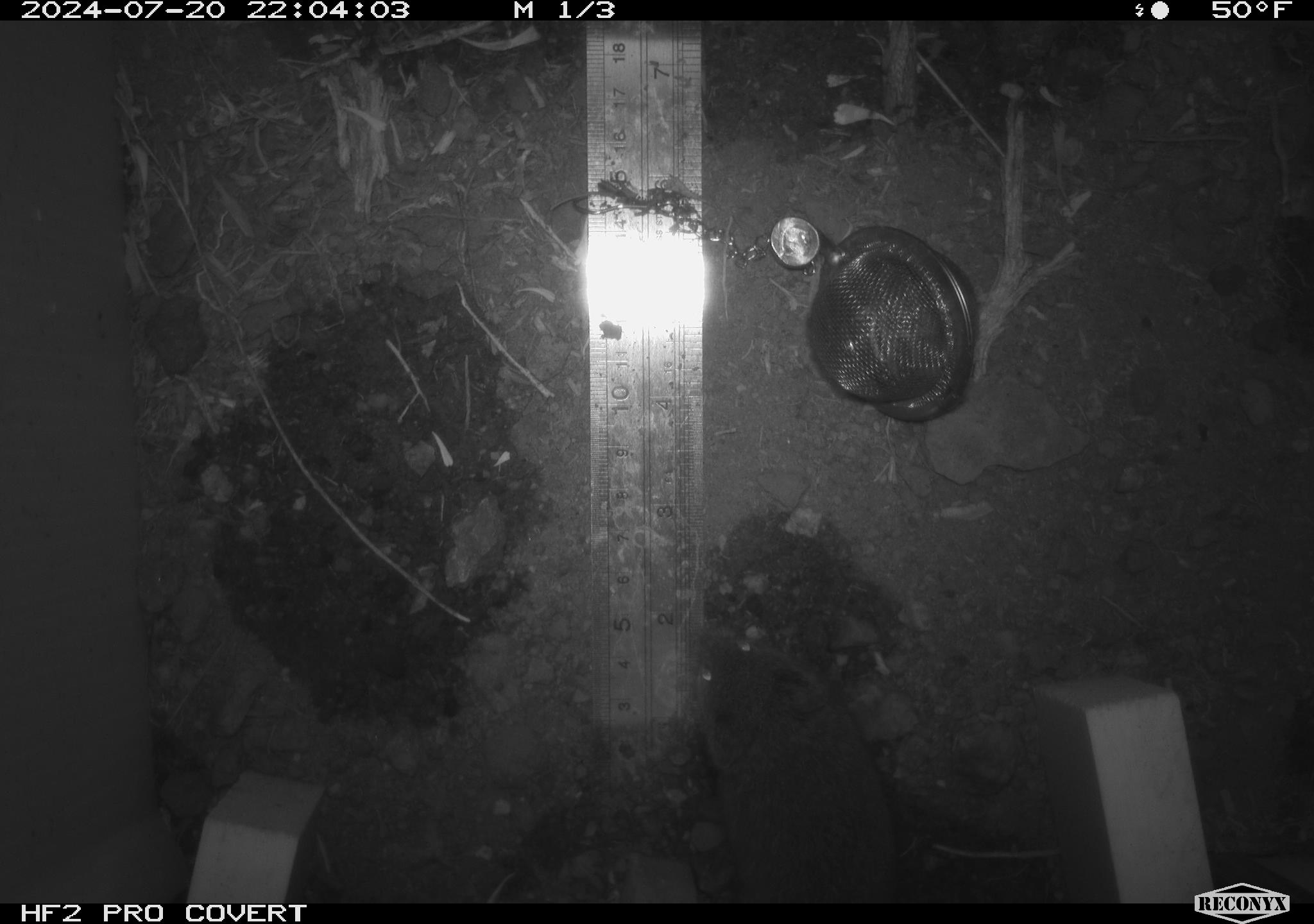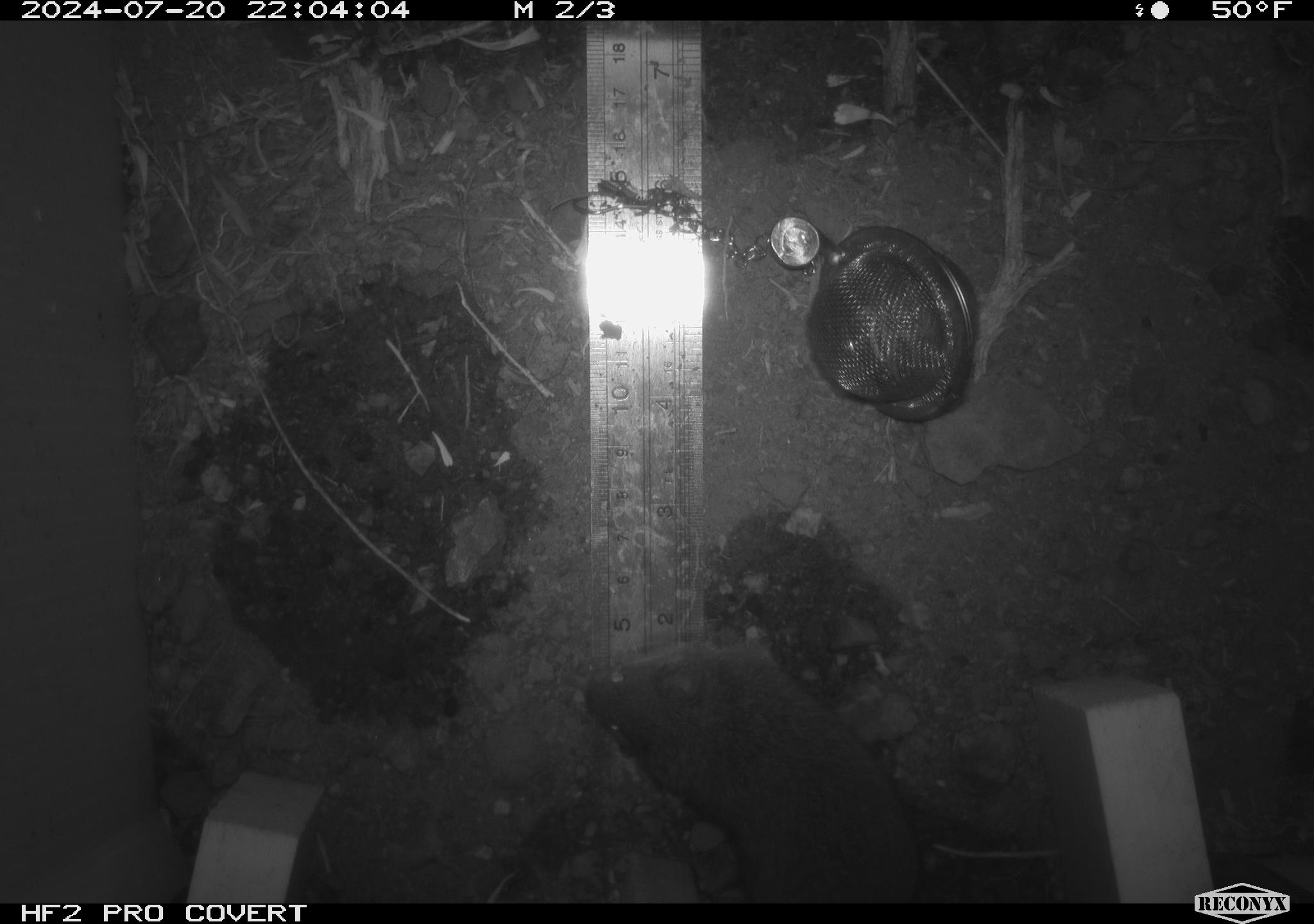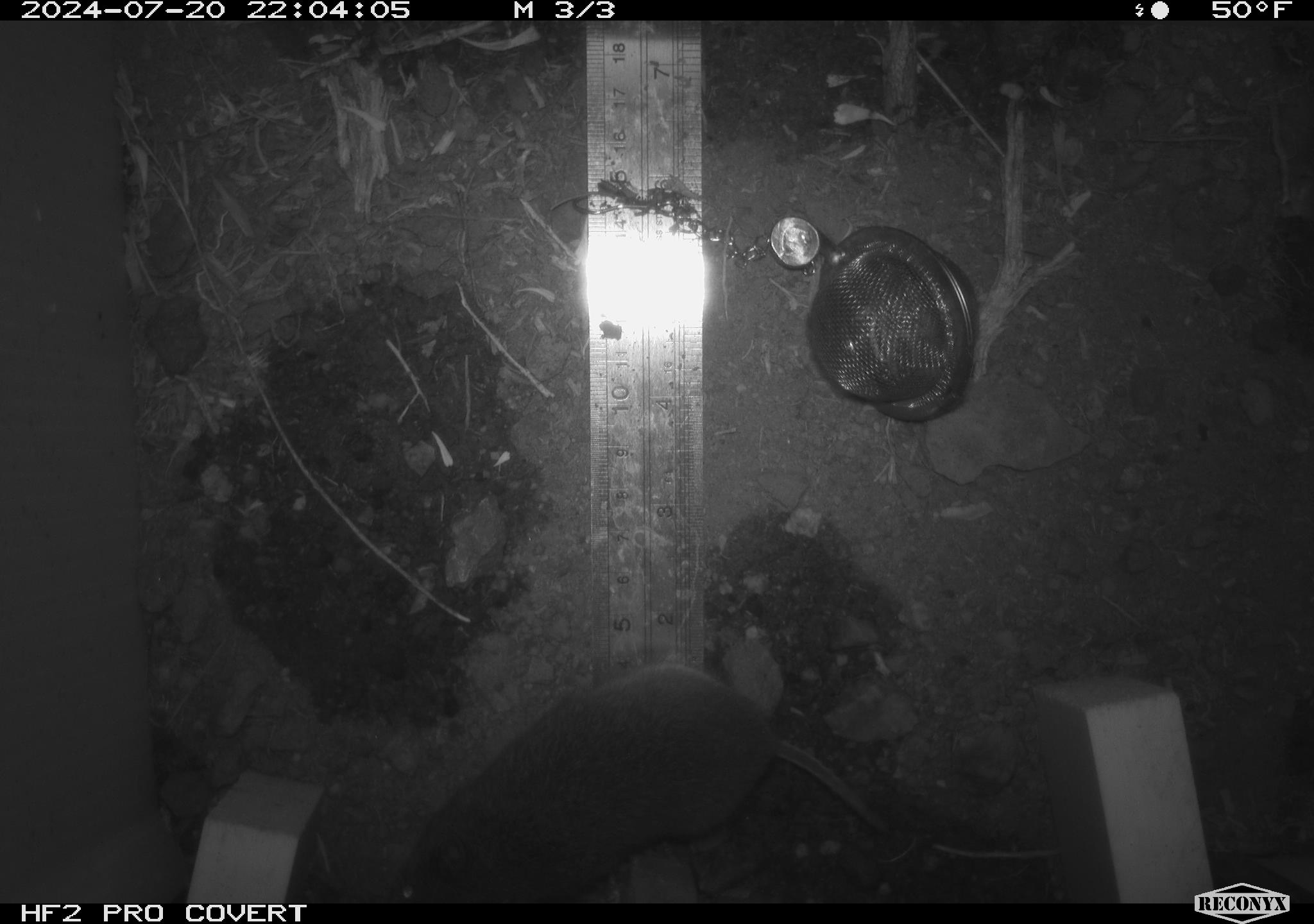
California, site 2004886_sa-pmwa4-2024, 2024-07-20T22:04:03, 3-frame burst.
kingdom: Animalia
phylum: Chordata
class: Mammalia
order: Rodentia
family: Cricetidae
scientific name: Arvicolinae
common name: voles, lemmings, and muskrats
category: arvicolinae subfamily